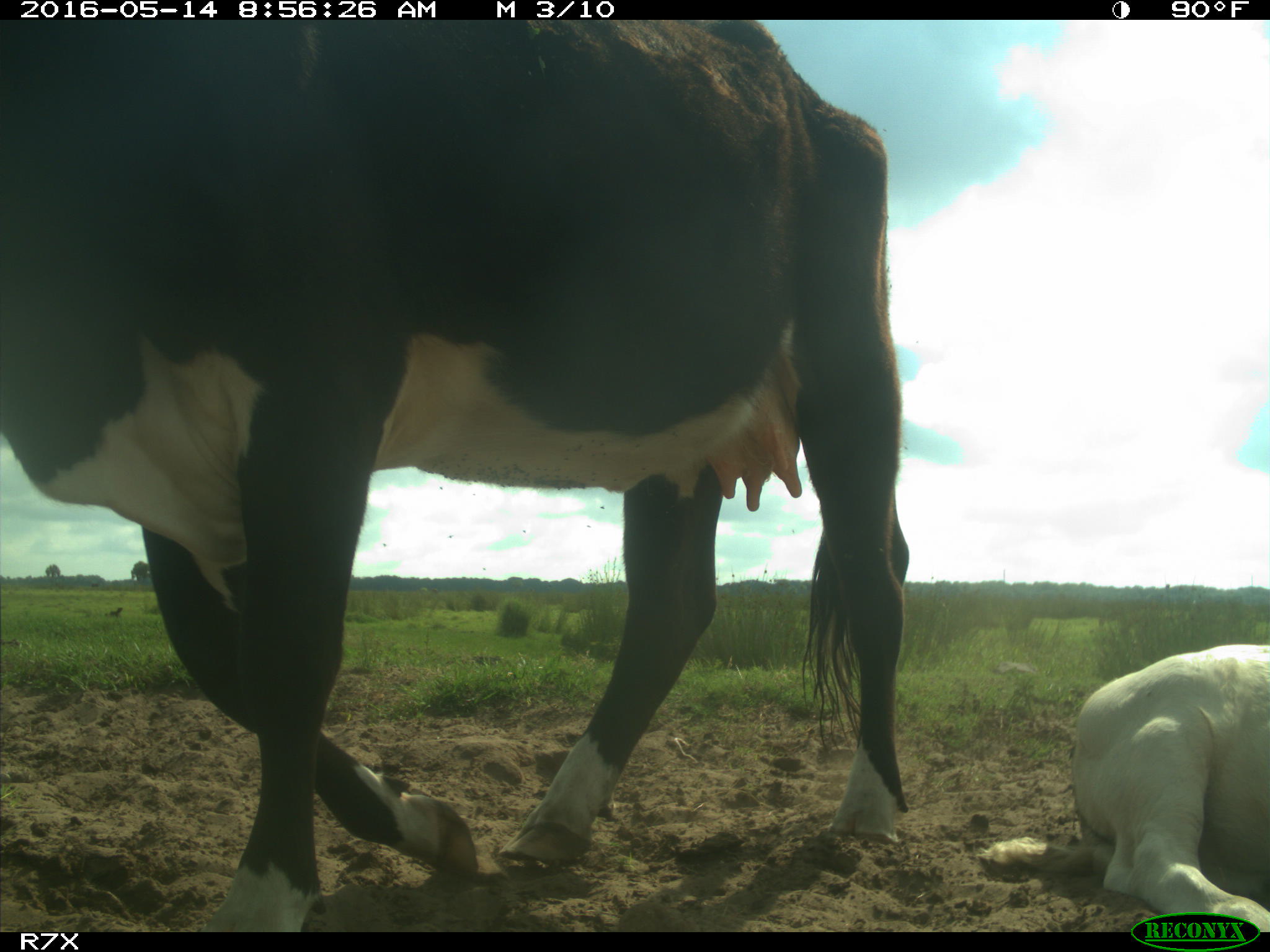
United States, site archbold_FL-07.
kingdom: Animalia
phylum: Chordata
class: Mammalia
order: Artiodactyla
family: Bovidae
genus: Bos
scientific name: Bos taurus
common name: domestic cow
Bos taurus (domestic cow).